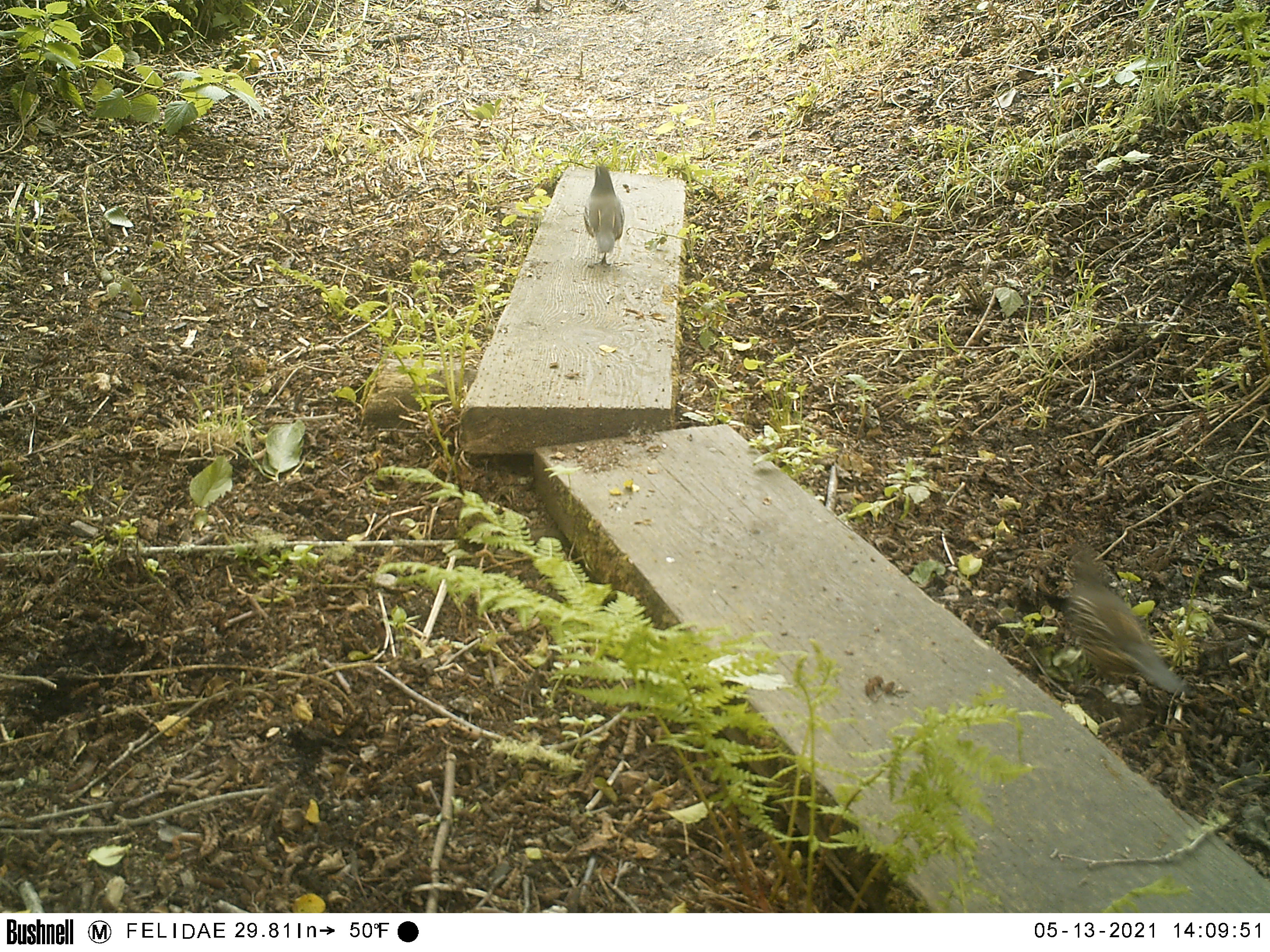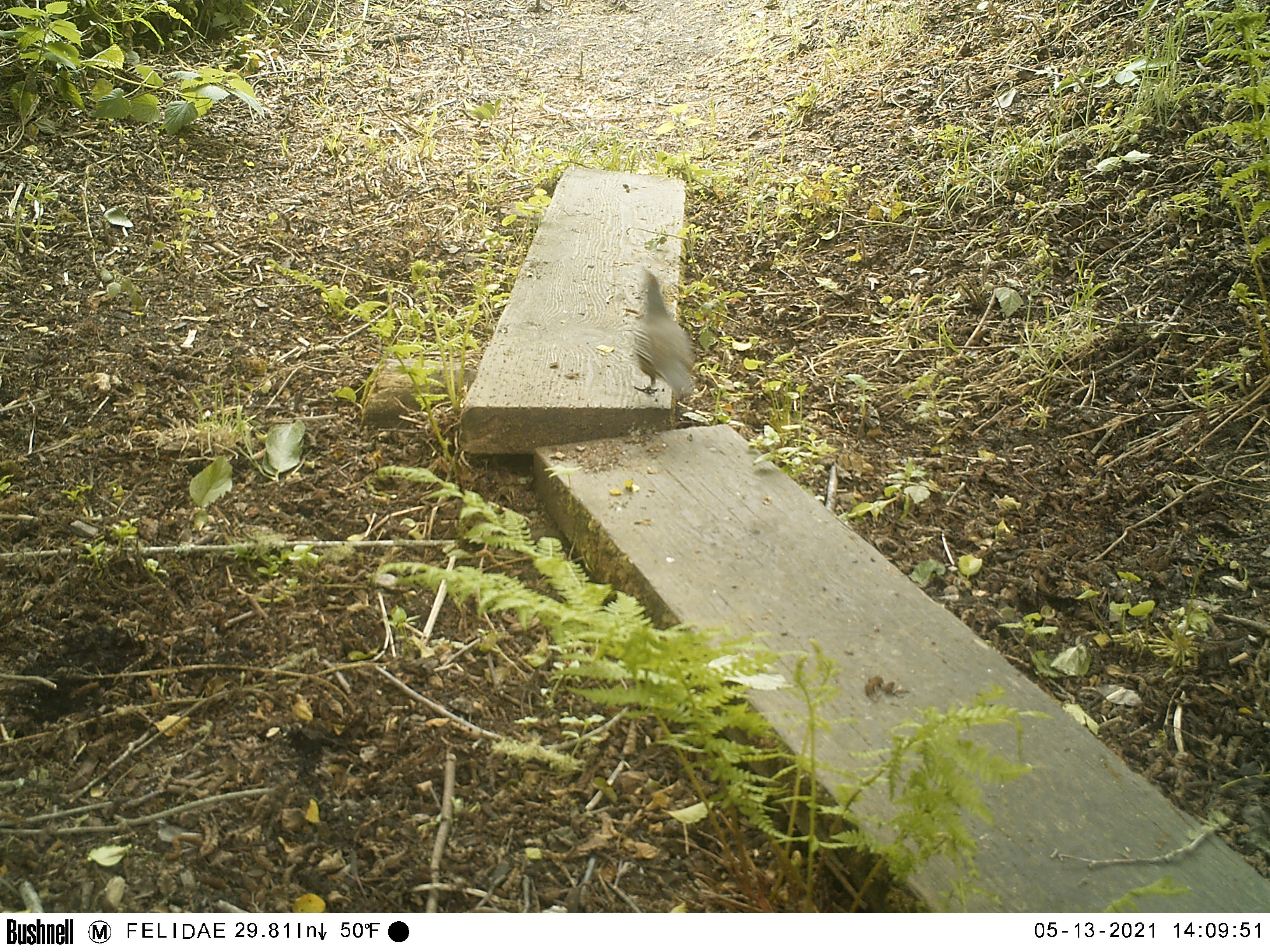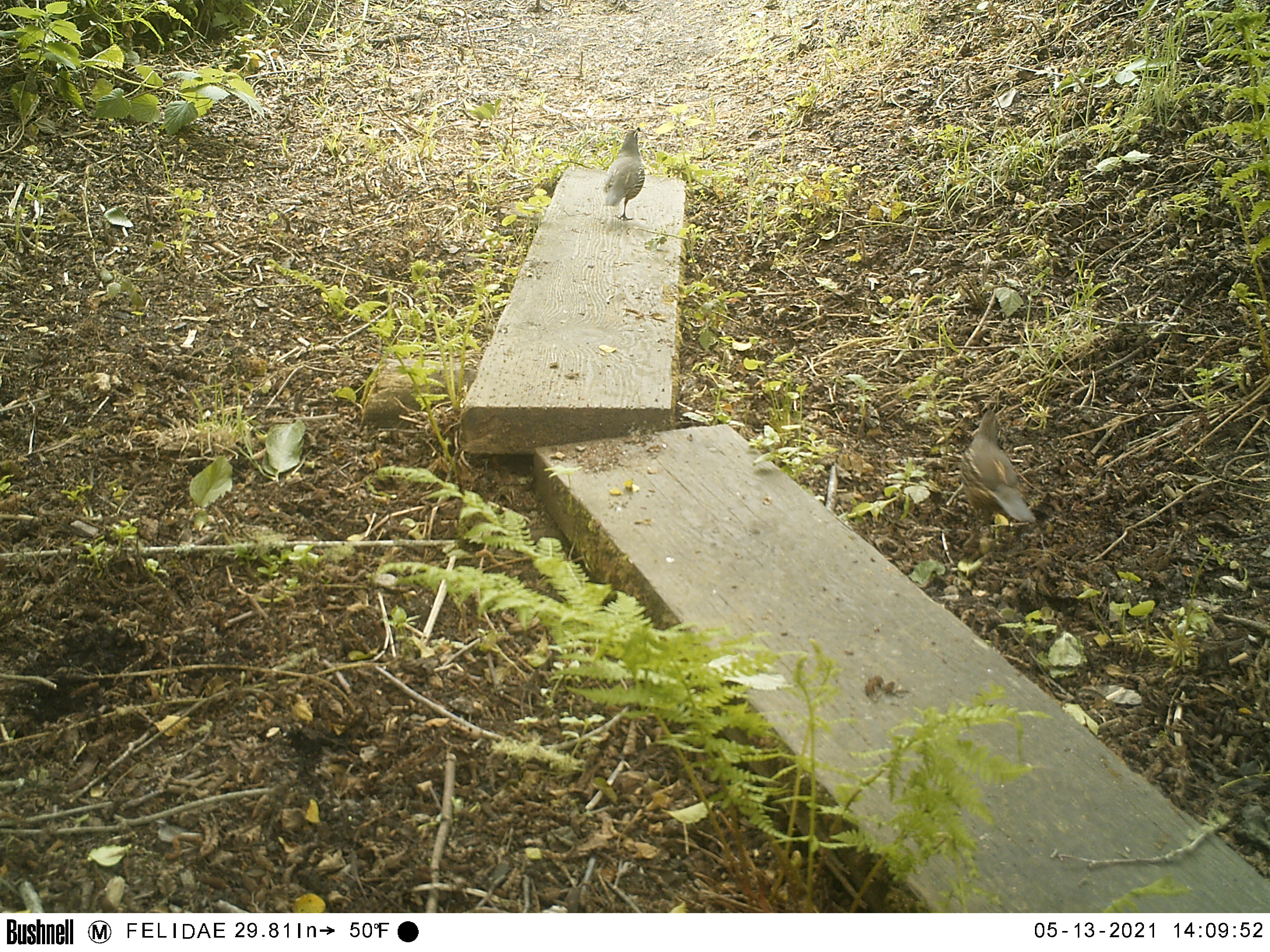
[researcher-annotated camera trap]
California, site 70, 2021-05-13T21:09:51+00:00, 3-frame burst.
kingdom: Animalia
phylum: Chordata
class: Aves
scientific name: Aves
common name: bird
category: unknown bird